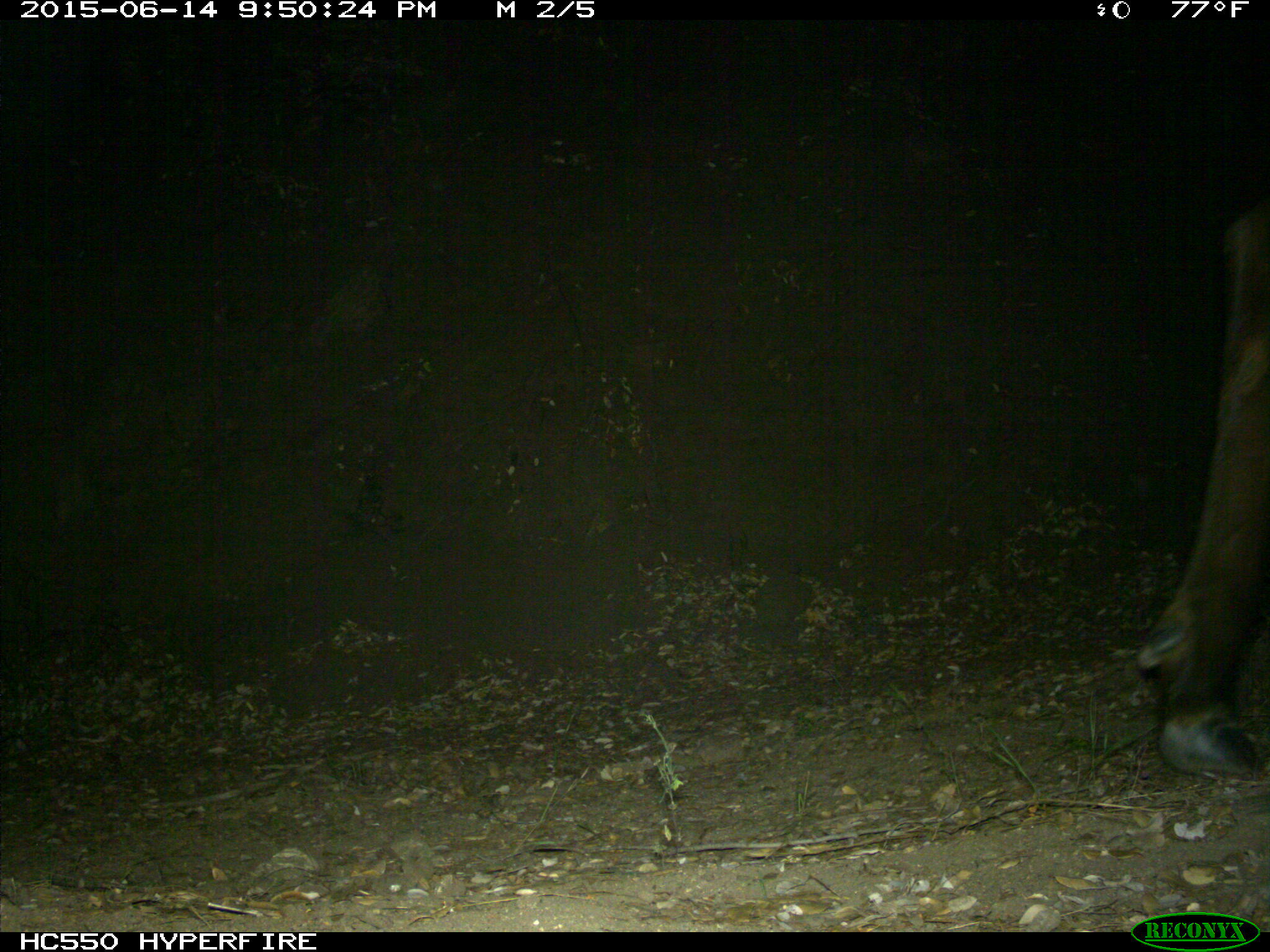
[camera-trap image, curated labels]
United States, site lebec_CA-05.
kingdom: Animalia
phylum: Chordata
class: Mammalia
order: Artiodactyla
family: Cervidae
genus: Cervus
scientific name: Cervus canadensis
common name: elk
Cervus canadensis (elk).